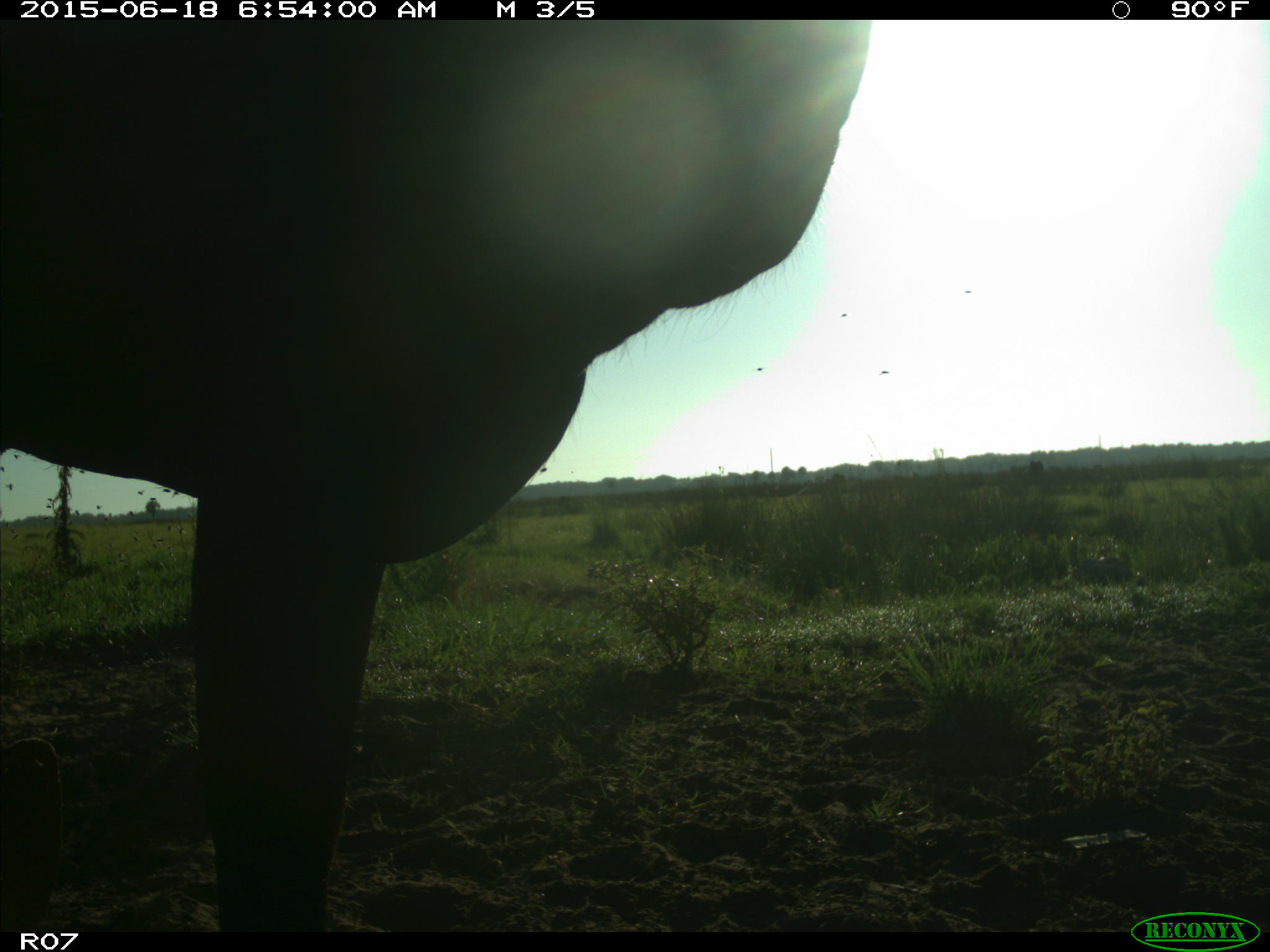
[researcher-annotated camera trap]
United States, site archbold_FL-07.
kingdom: Animalia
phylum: Chordata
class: Mammalia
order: Artiodactyla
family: Bovidae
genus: Bos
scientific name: Bos taurus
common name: domestic cow